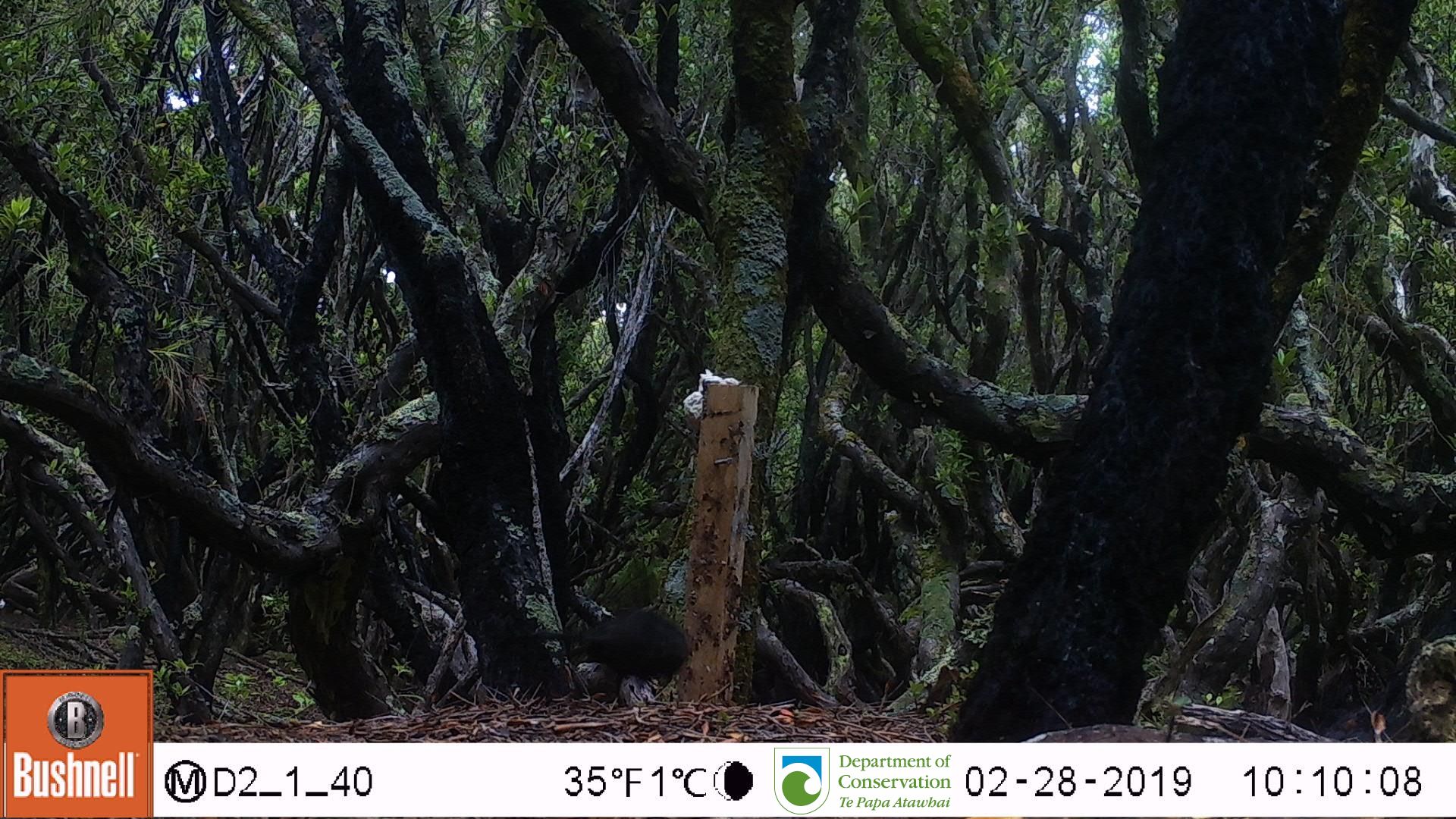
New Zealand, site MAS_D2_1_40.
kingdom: Animalia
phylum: Chordata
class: Aves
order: Passeriformes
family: Turdidae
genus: Turdus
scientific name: Turdus merula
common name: eurasian blackbird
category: blackbird